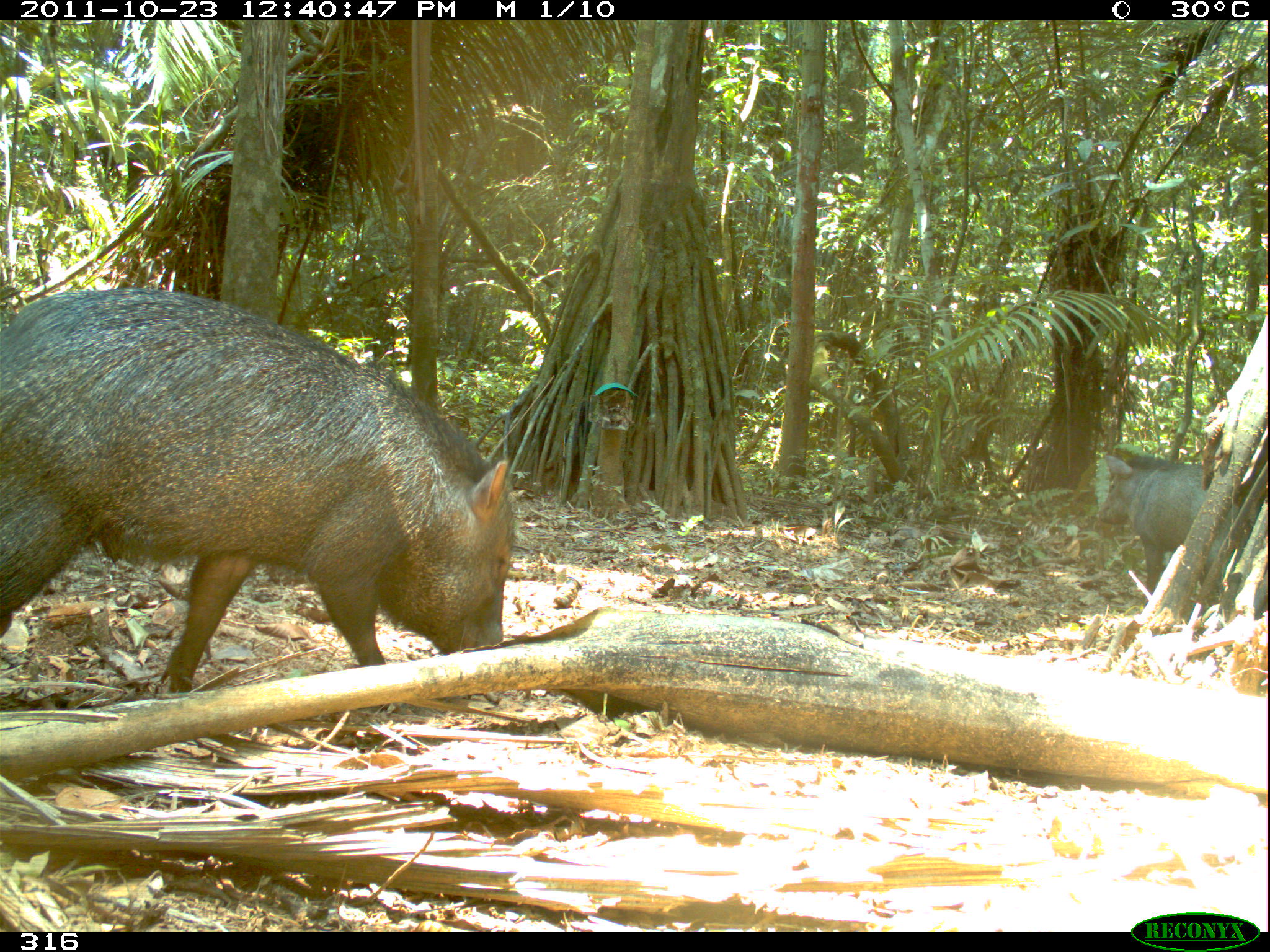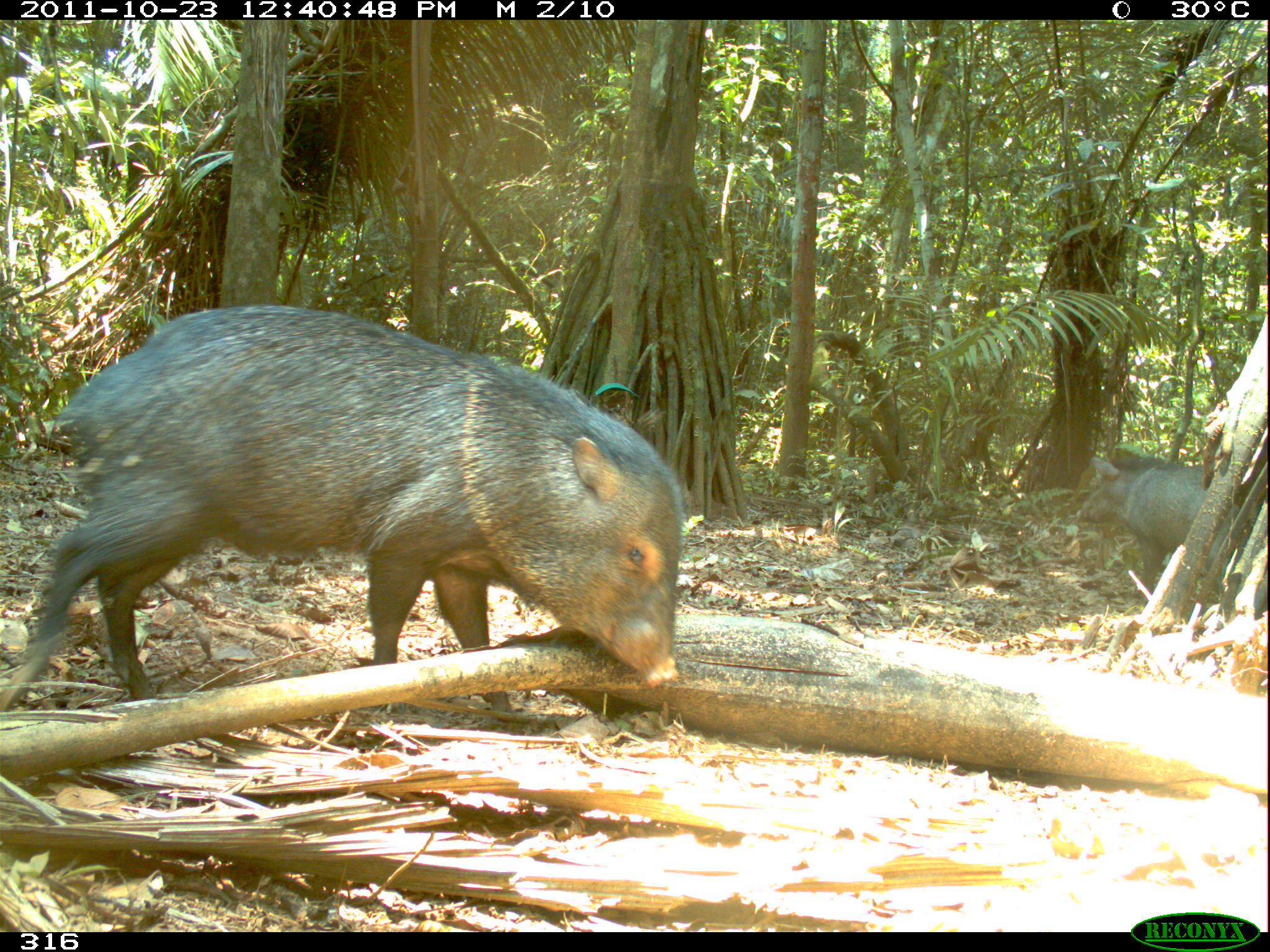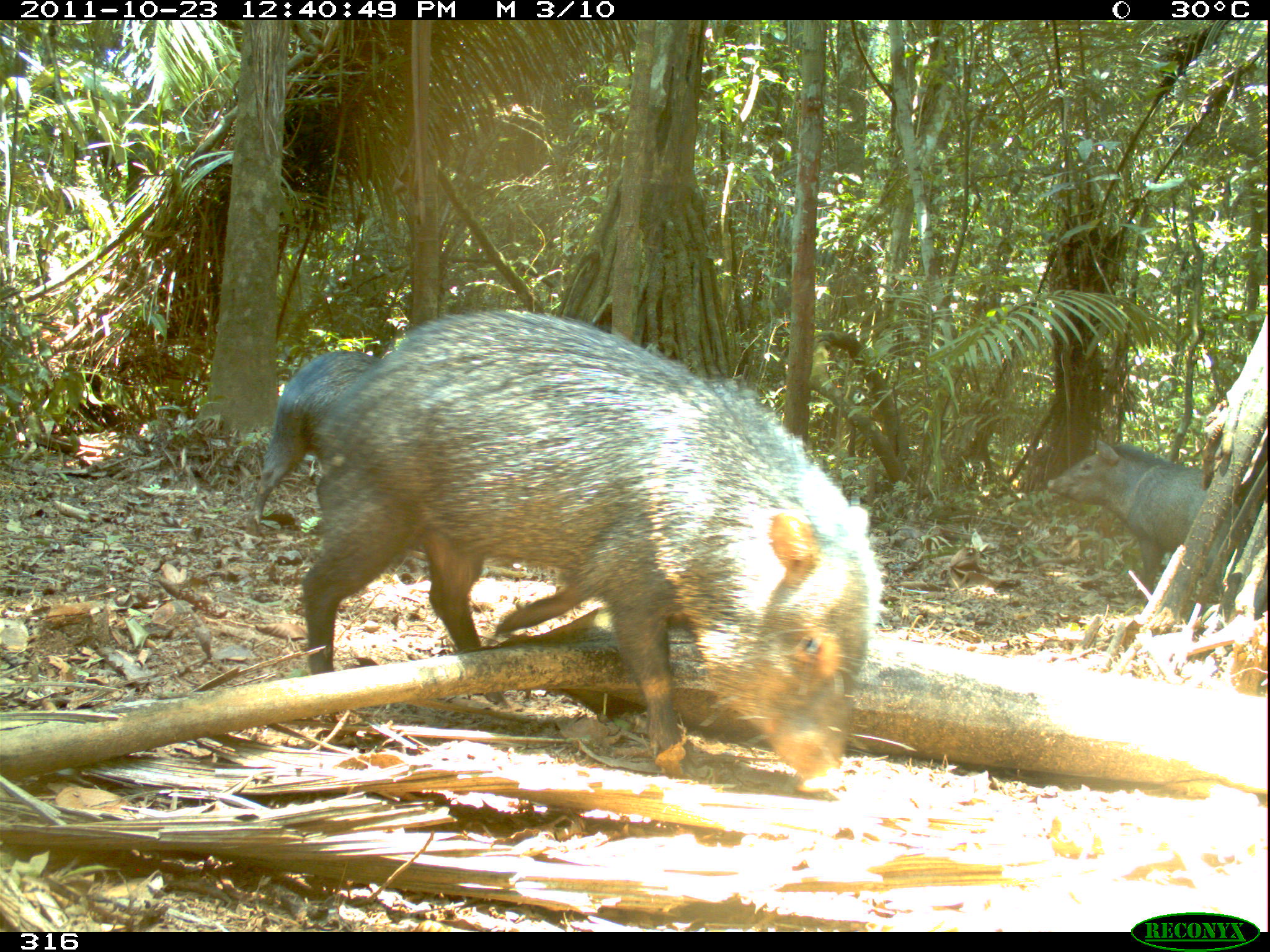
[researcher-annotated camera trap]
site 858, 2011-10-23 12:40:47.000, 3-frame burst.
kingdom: Animalia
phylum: Chordata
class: Mammalia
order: Artiodactyla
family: Tayassuidae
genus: Pecari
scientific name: Pecari tajacu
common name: collared peccary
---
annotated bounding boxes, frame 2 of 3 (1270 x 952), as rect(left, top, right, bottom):
pecari tajacu: rect(0, 301, 688, 708); rect(1074, 444, 1266, 619)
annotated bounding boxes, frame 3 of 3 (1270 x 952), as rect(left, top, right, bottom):
pecari tajacu: rect(289, 301, 888, 799); rect(1045, 437, 1266, 621); rect(241, 348, 379, 532)